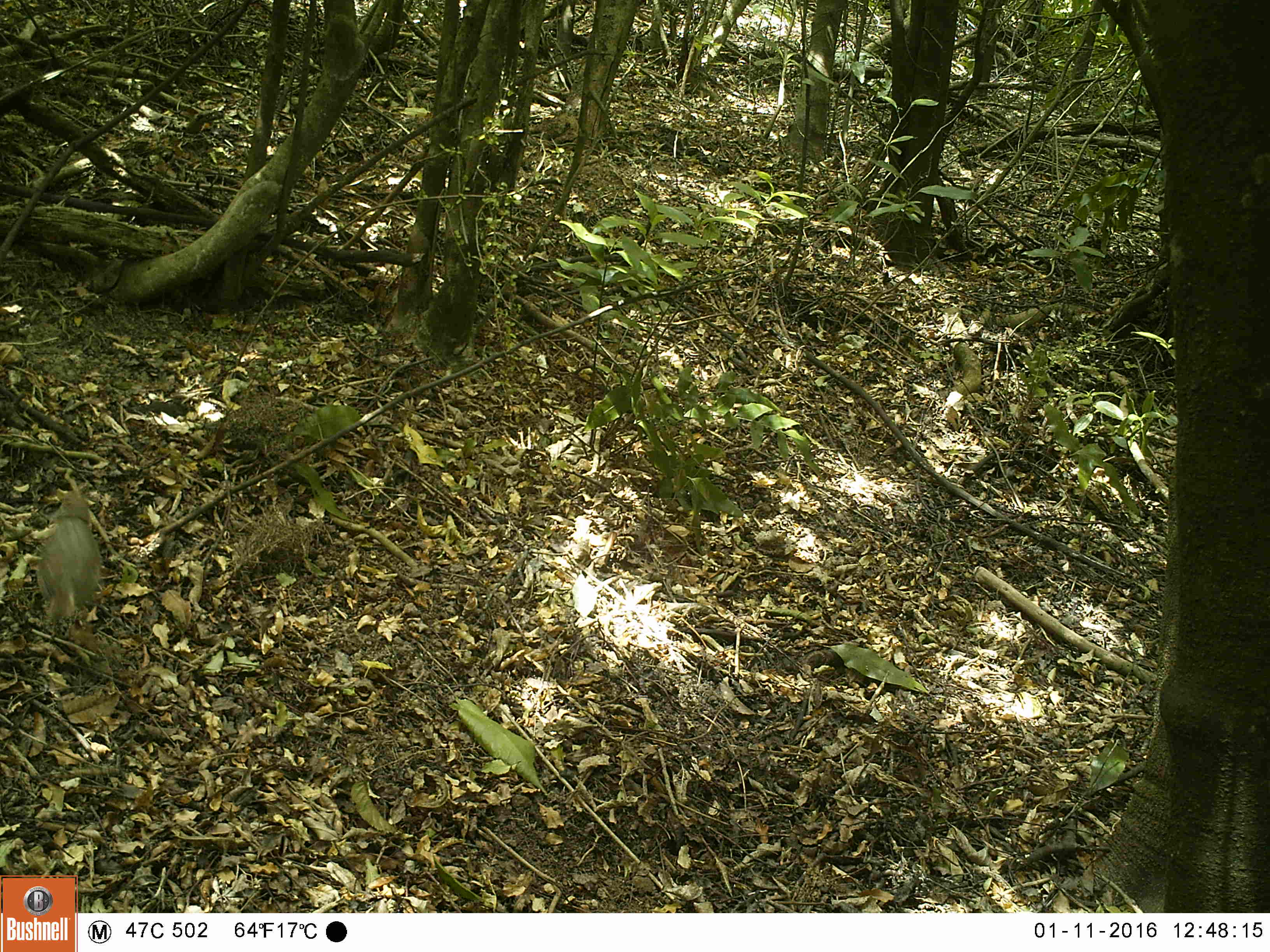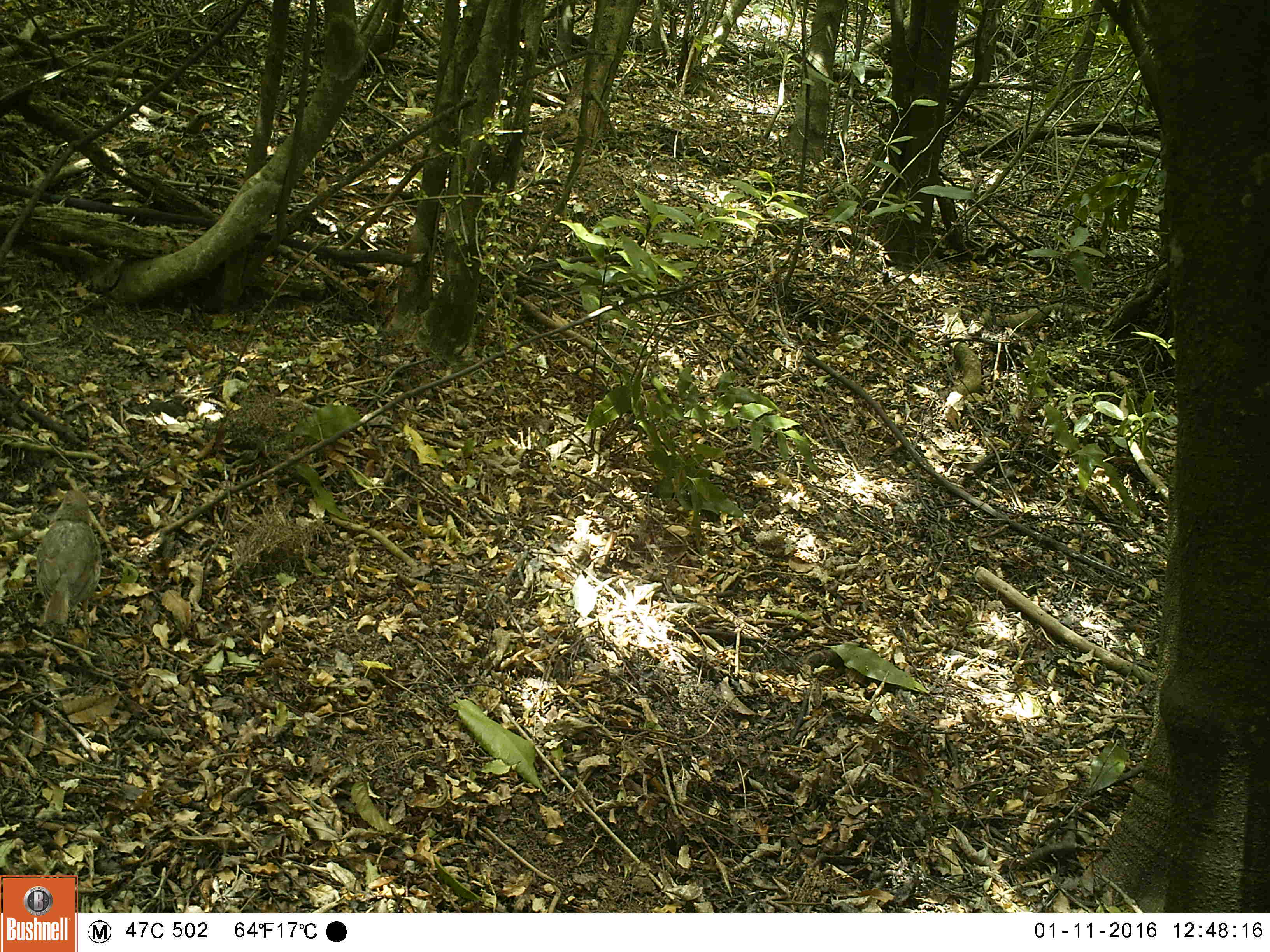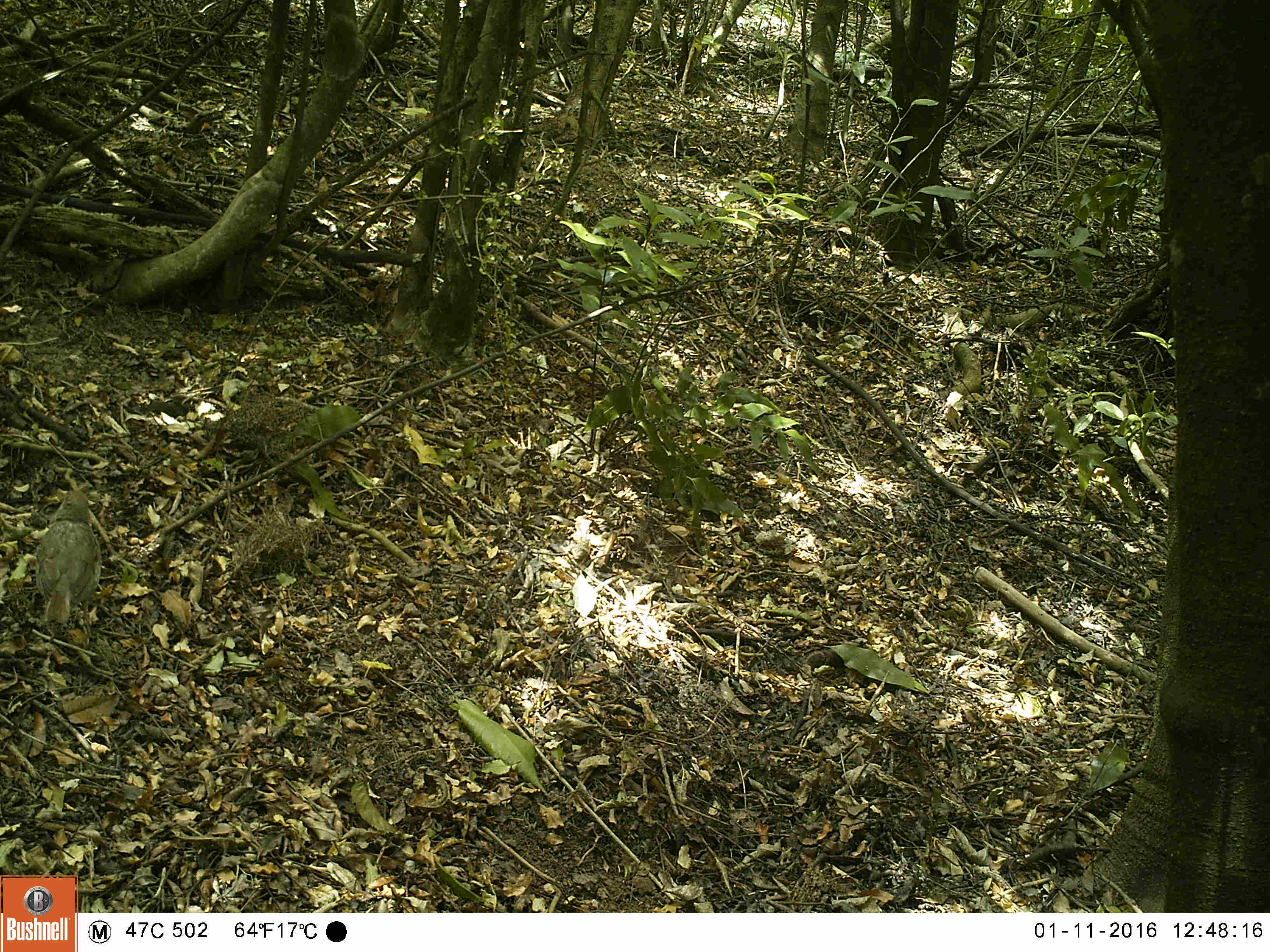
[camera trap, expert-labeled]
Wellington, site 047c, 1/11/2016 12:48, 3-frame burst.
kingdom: Animalia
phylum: Chordata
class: Aves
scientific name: Aves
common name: bird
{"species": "bird (Aves)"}